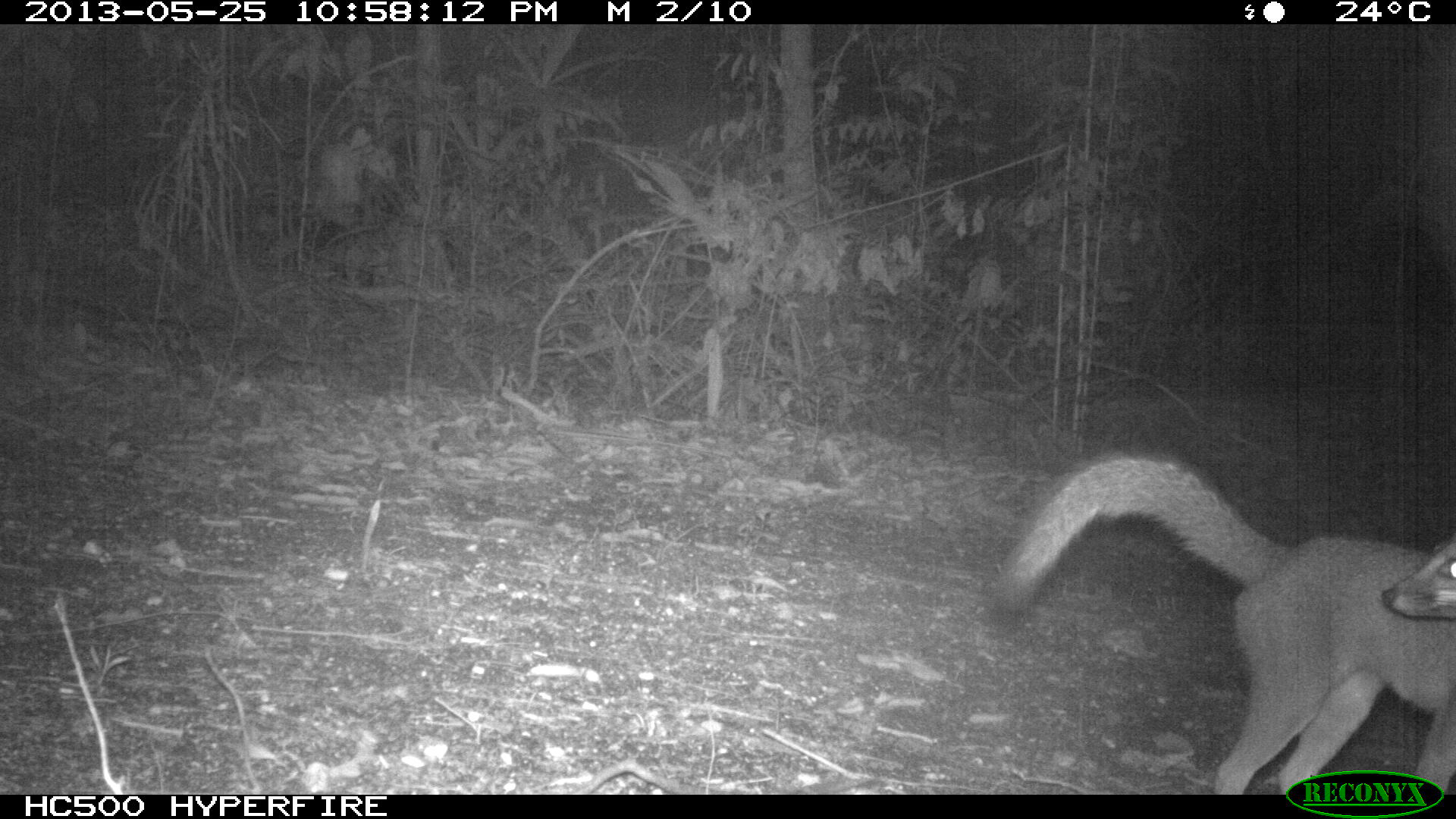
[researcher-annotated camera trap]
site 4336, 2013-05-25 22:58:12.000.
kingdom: Animalia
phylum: Chordata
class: Mammalia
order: Carnivora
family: Canidae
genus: Urocyon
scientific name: Urocyon cinereoargenteus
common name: gray fox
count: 1